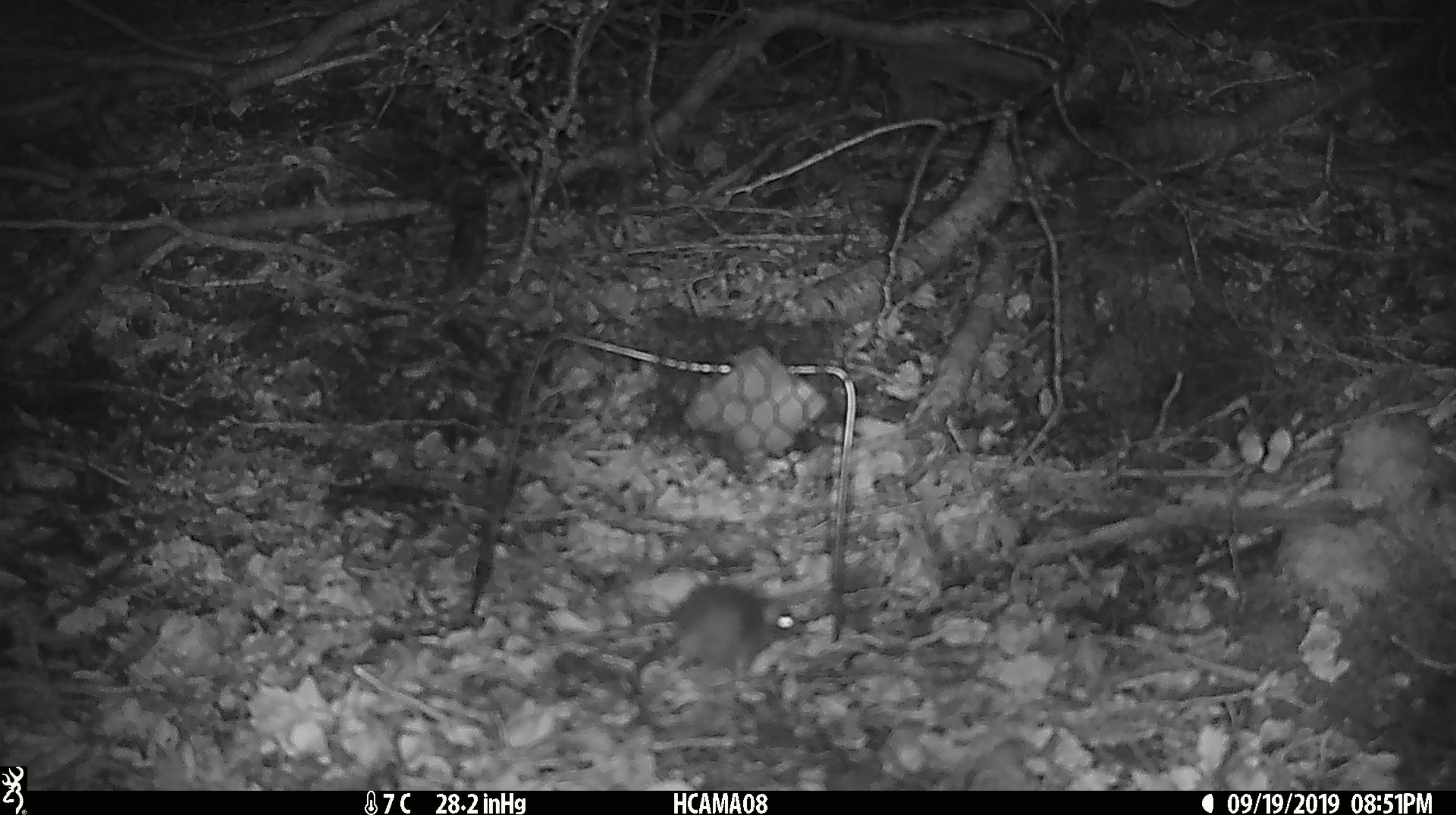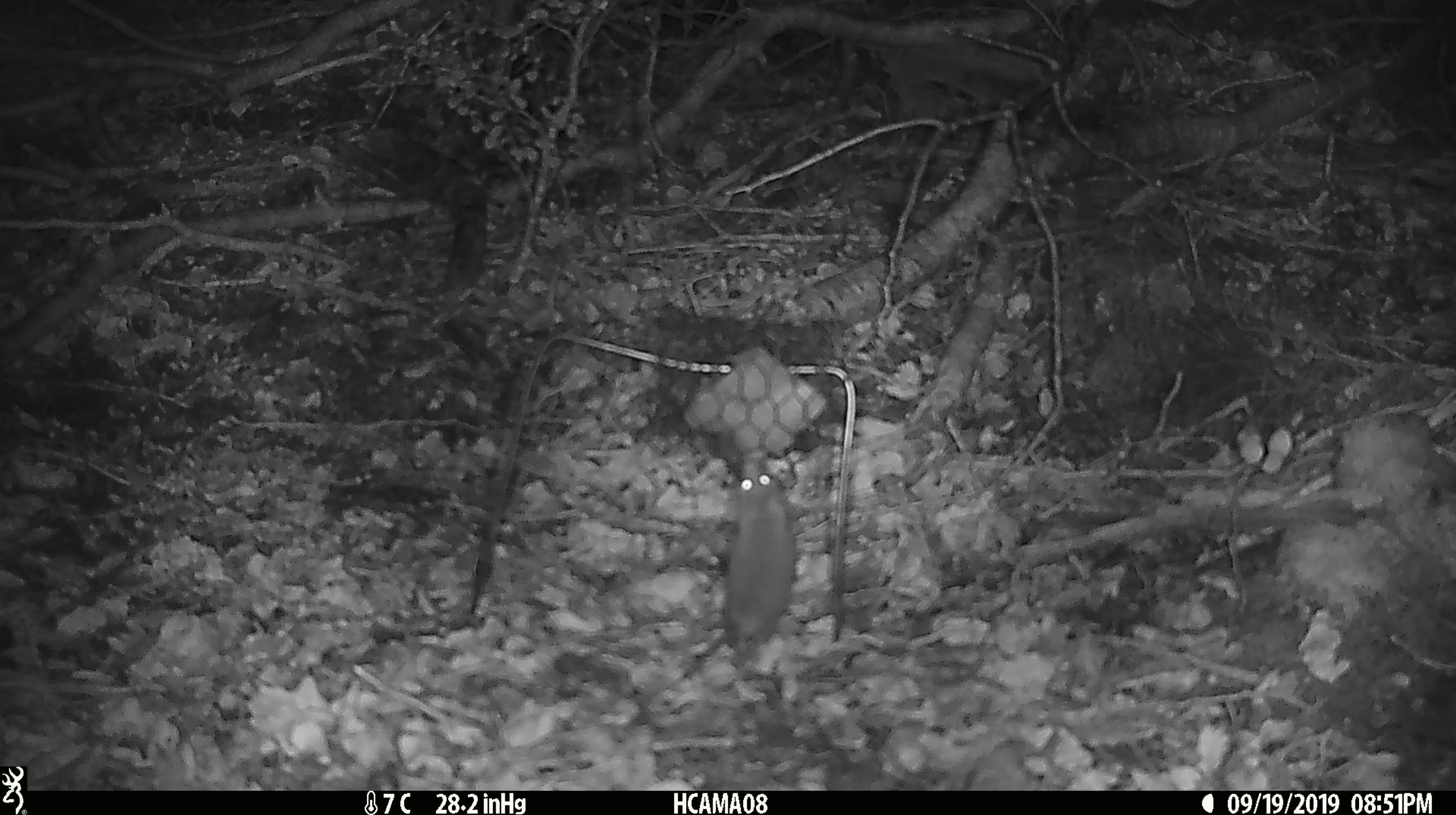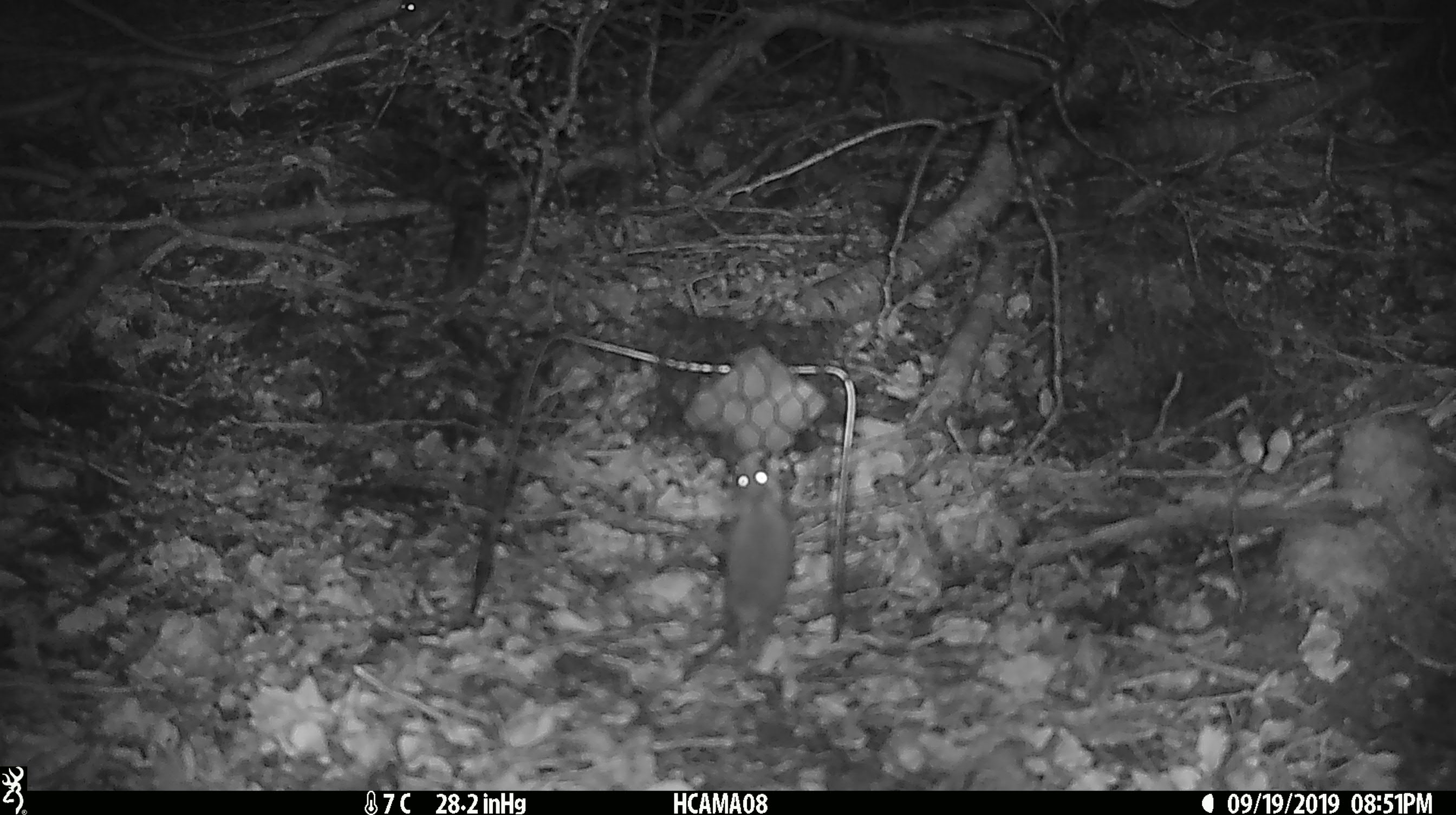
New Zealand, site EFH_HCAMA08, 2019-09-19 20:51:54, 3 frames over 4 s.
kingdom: Animalia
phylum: Chordata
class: Mammalia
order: Rodentia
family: Muridae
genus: Mus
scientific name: Mus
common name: mouse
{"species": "mouse (Mus)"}